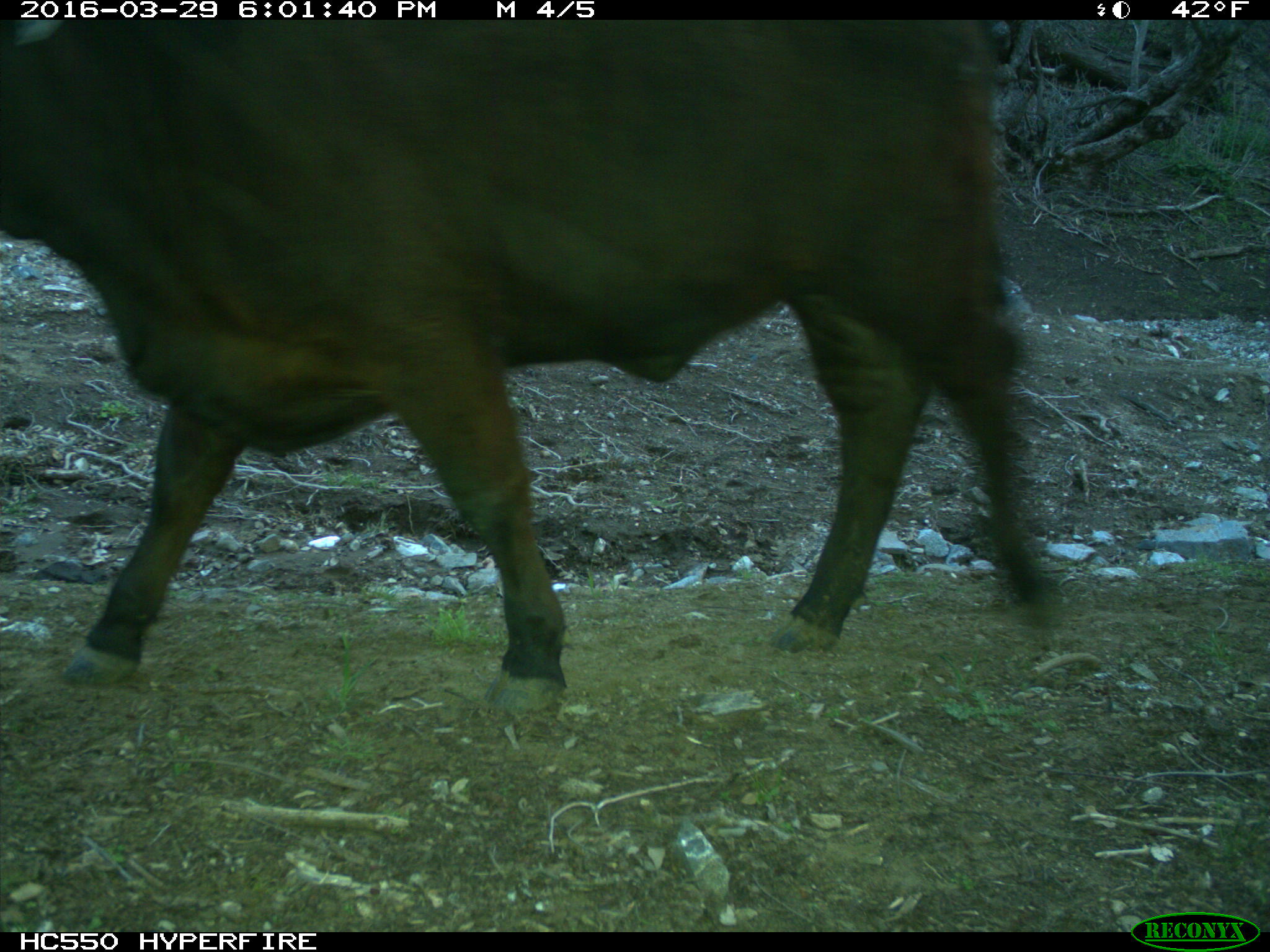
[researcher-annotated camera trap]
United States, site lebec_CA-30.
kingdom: Animalia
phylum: Chordata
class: Mammalia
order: Artiodactyla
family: Bovidae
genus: Bos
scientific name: Bos taurus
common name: domestic cow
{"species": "Bos taurus (domestic cow)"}